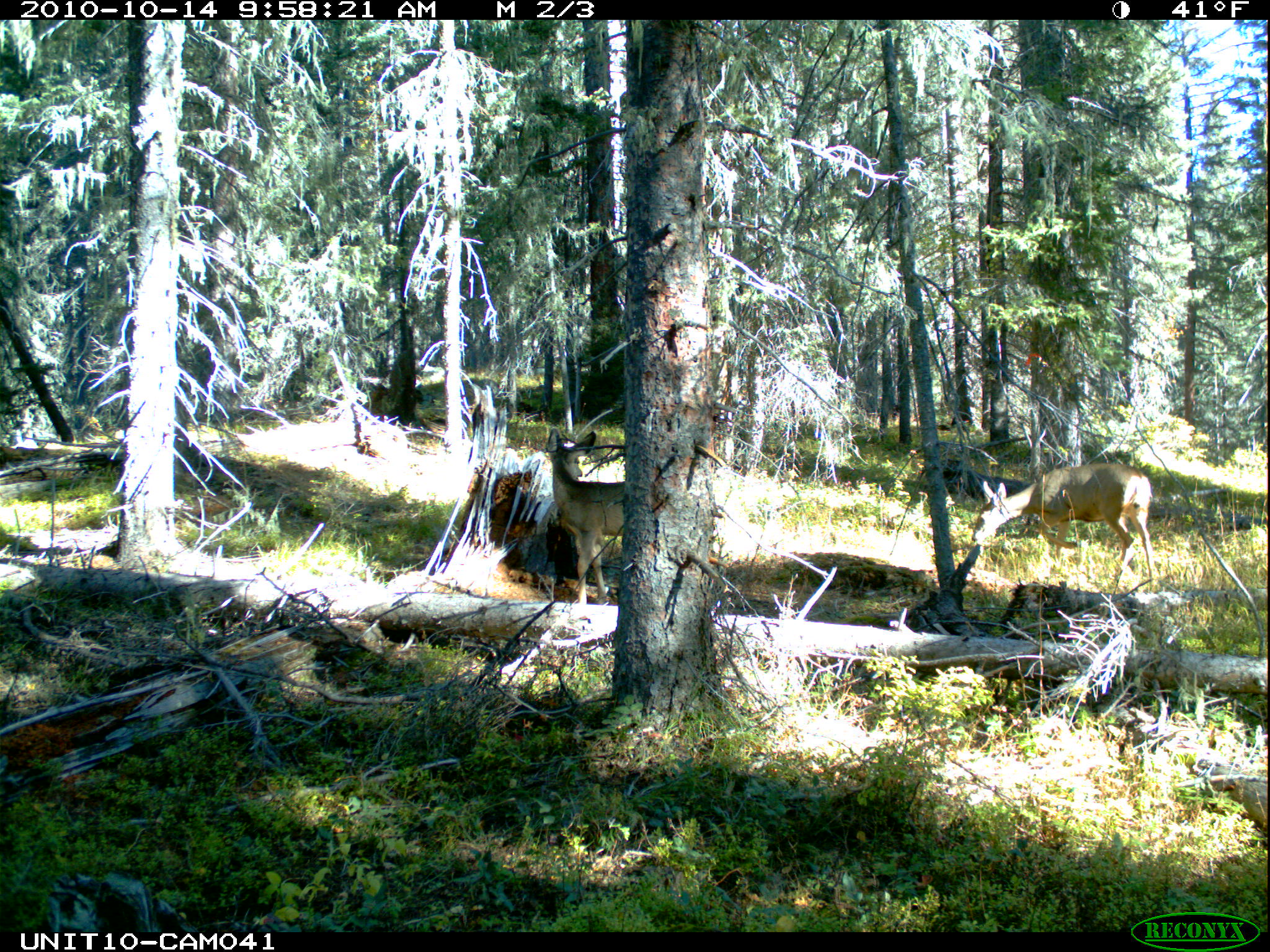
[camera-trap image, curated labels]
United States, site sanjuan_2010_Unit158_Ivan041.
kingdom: Animalia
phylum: Chordata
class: Mammalia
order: Artiodactyla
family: Cervidae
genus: Odocoileus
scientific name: Odocoileus hemionus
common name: mule deer